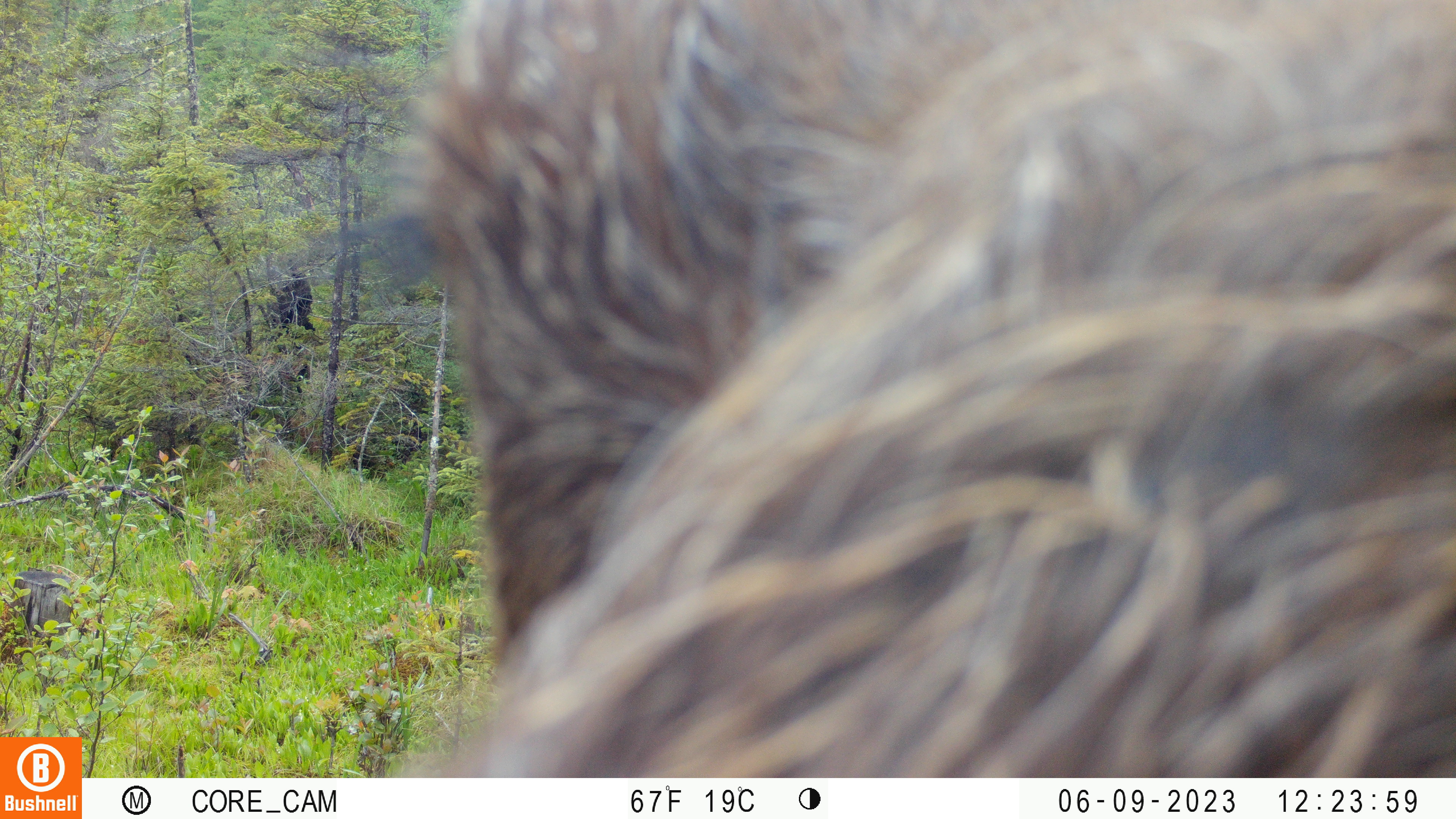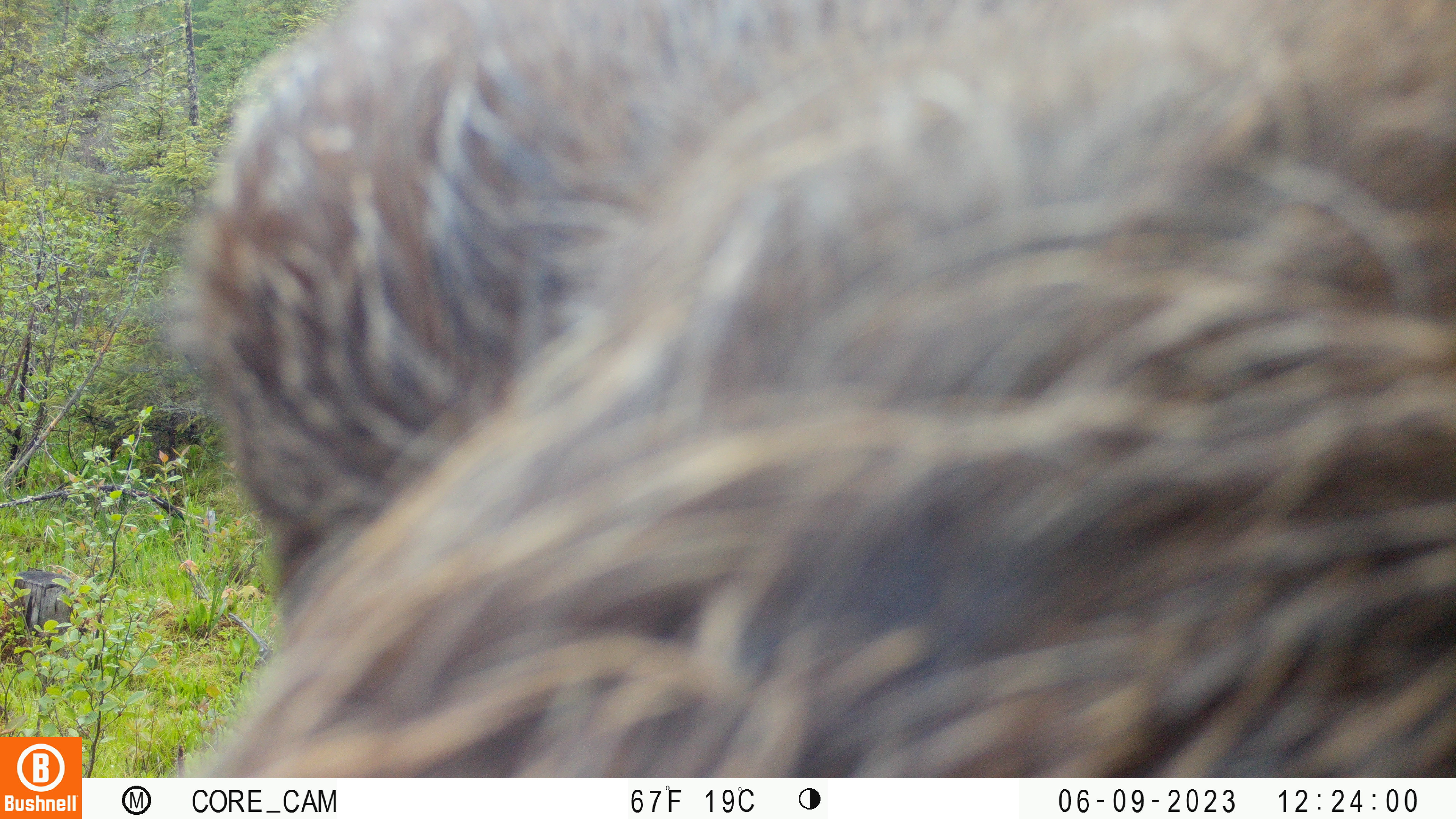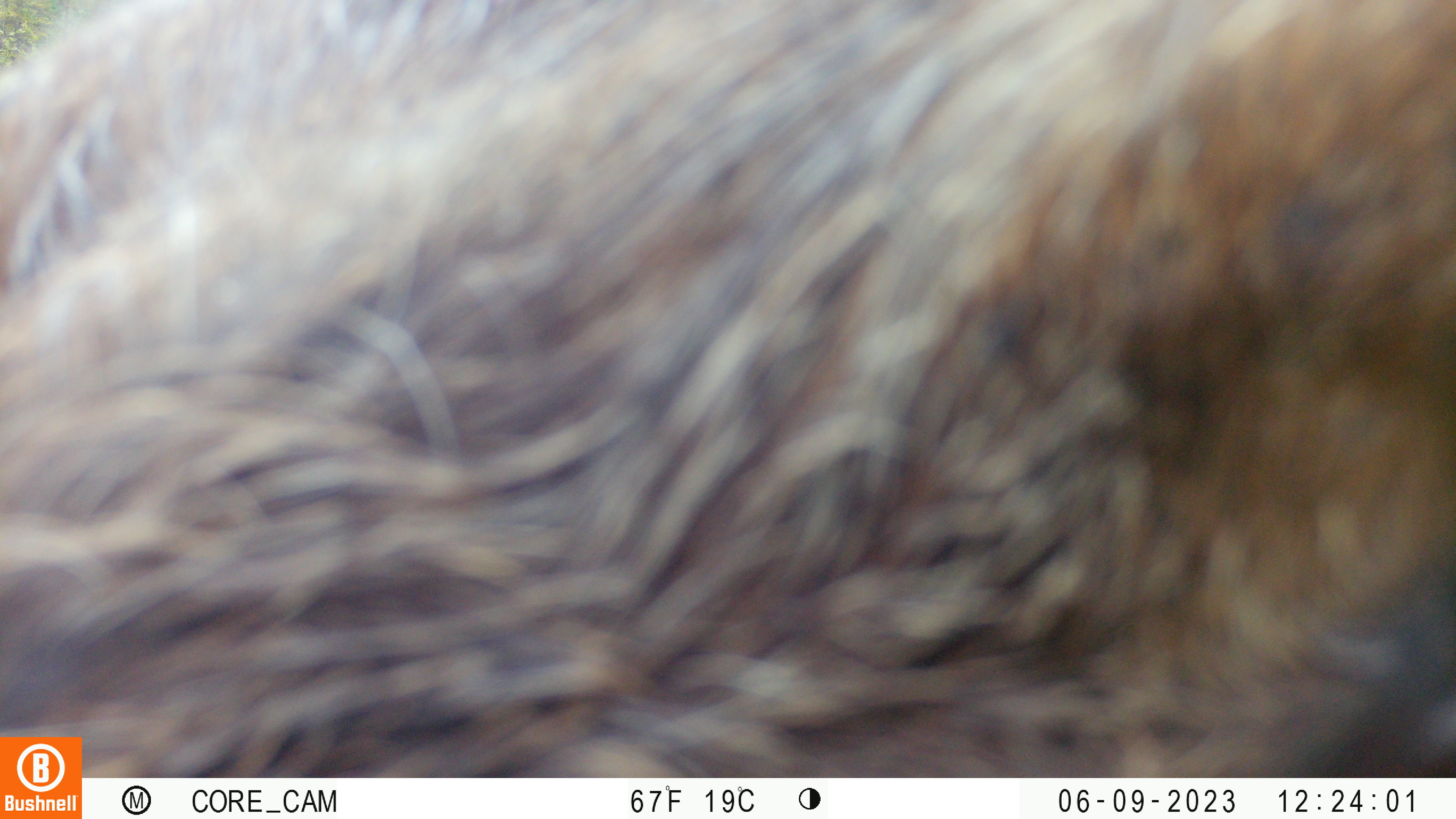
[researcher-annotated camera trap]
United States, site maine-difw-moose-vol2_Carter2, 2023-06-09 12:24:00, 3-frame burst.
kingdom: Animalia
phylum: Chordata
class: Mammalia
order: Artiodactyla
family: Cervidae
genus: Alces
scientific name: Alces alces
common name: moose